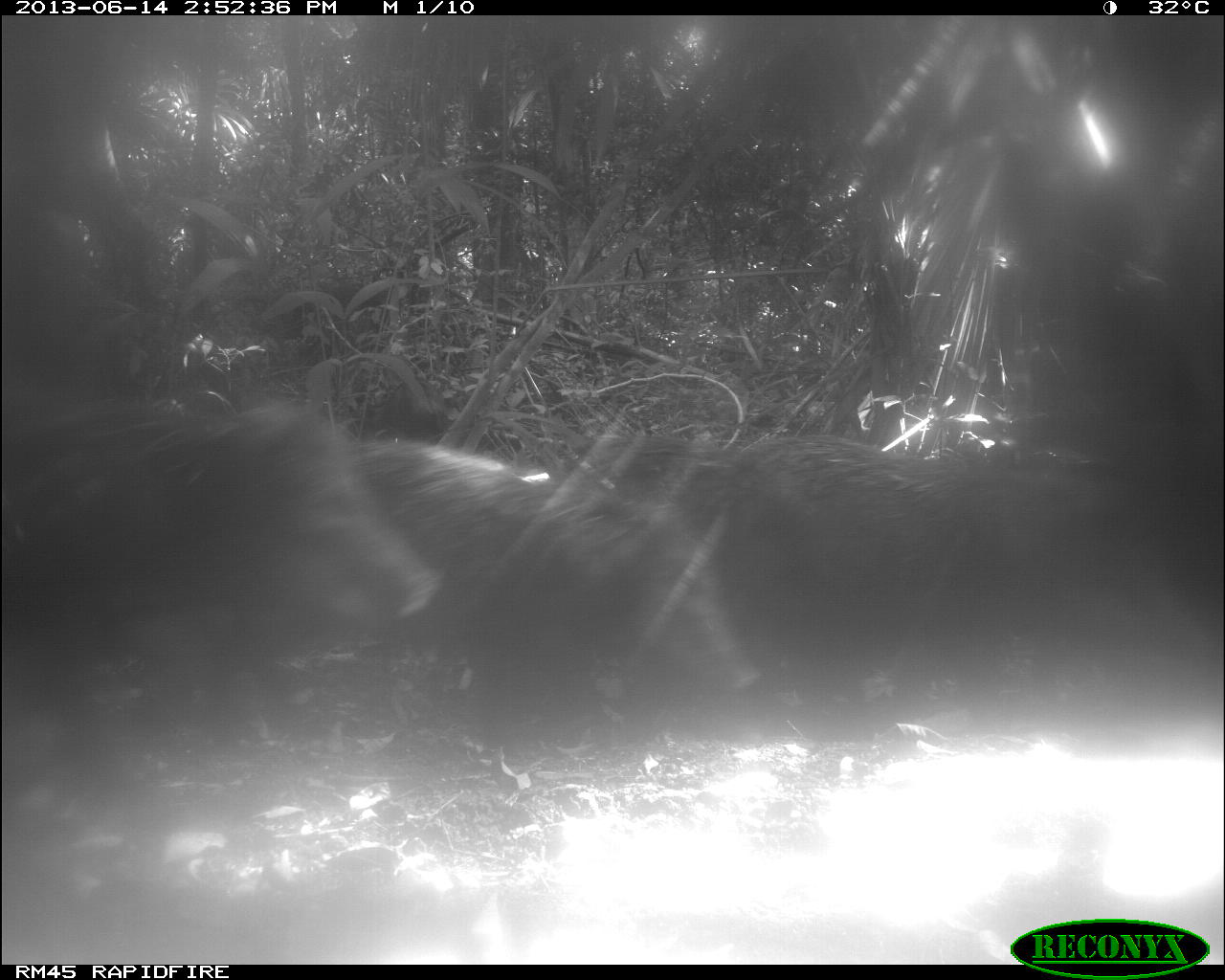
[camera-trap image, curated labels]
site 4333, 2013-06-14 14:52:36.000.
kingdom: Animalia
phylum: Chordata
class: Mammalia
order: Artiodactyla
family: Tayassuidae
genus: Tayassu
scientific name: Tayassu pecari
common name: white-lipped peccary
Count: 3.